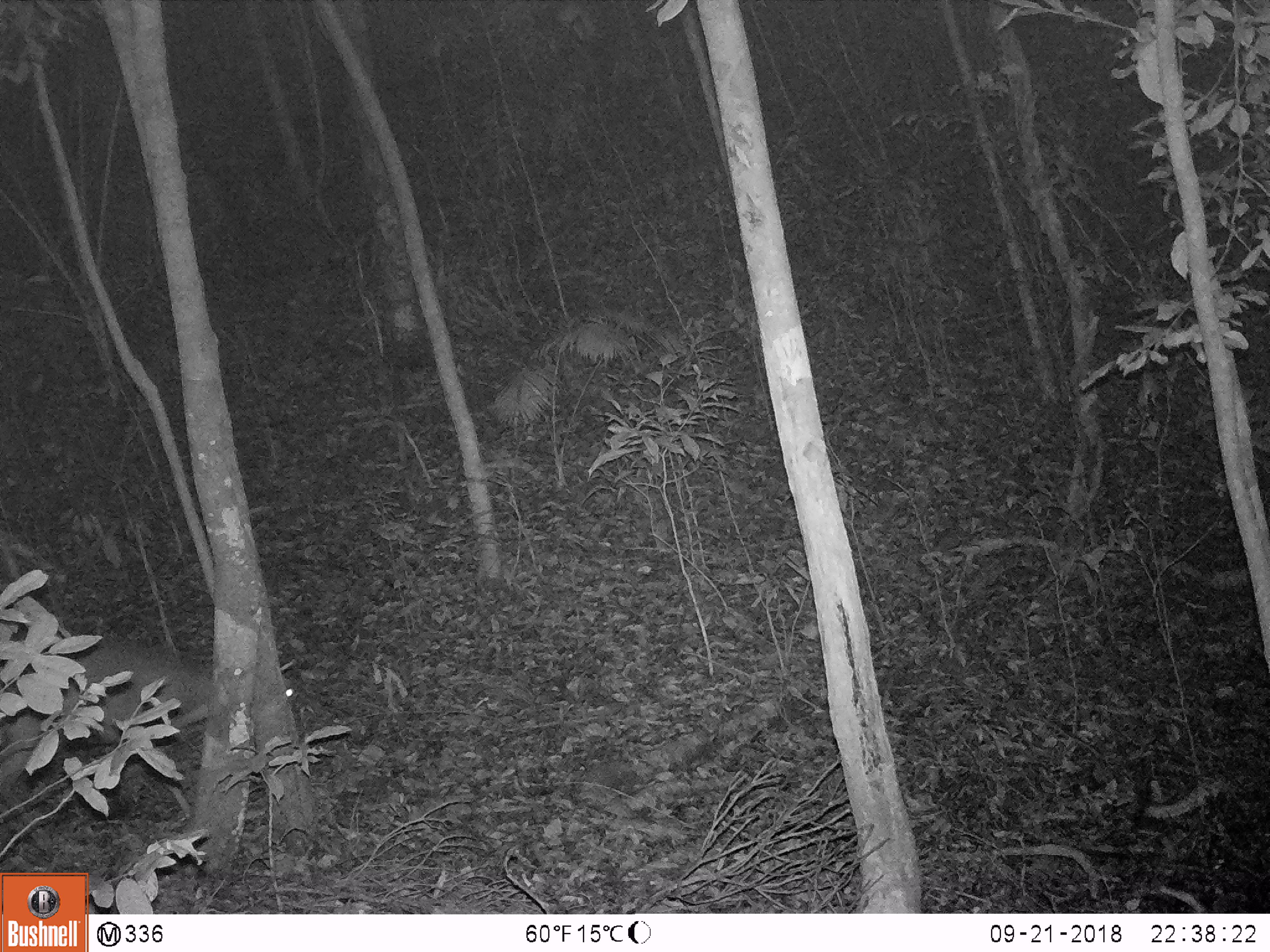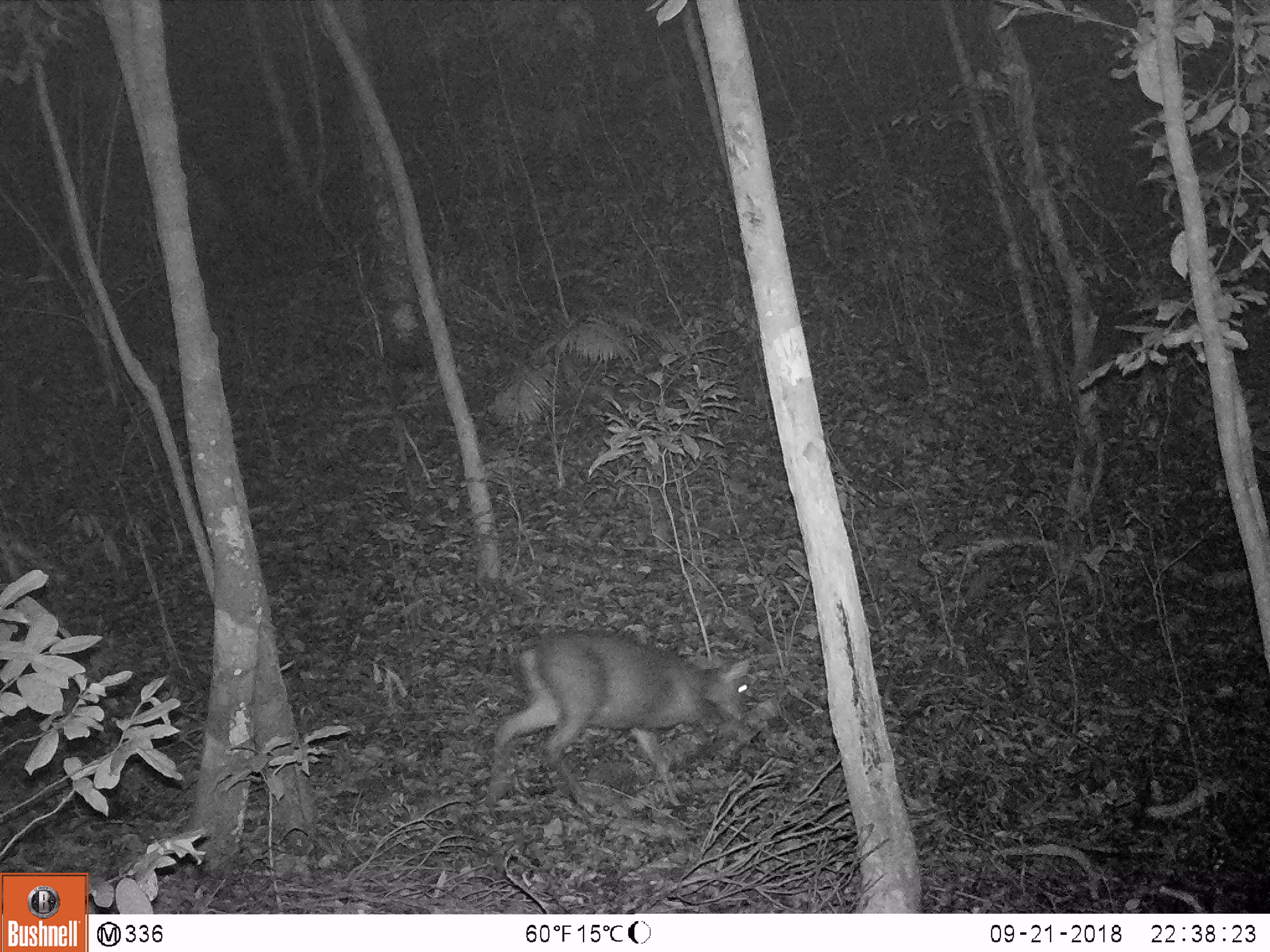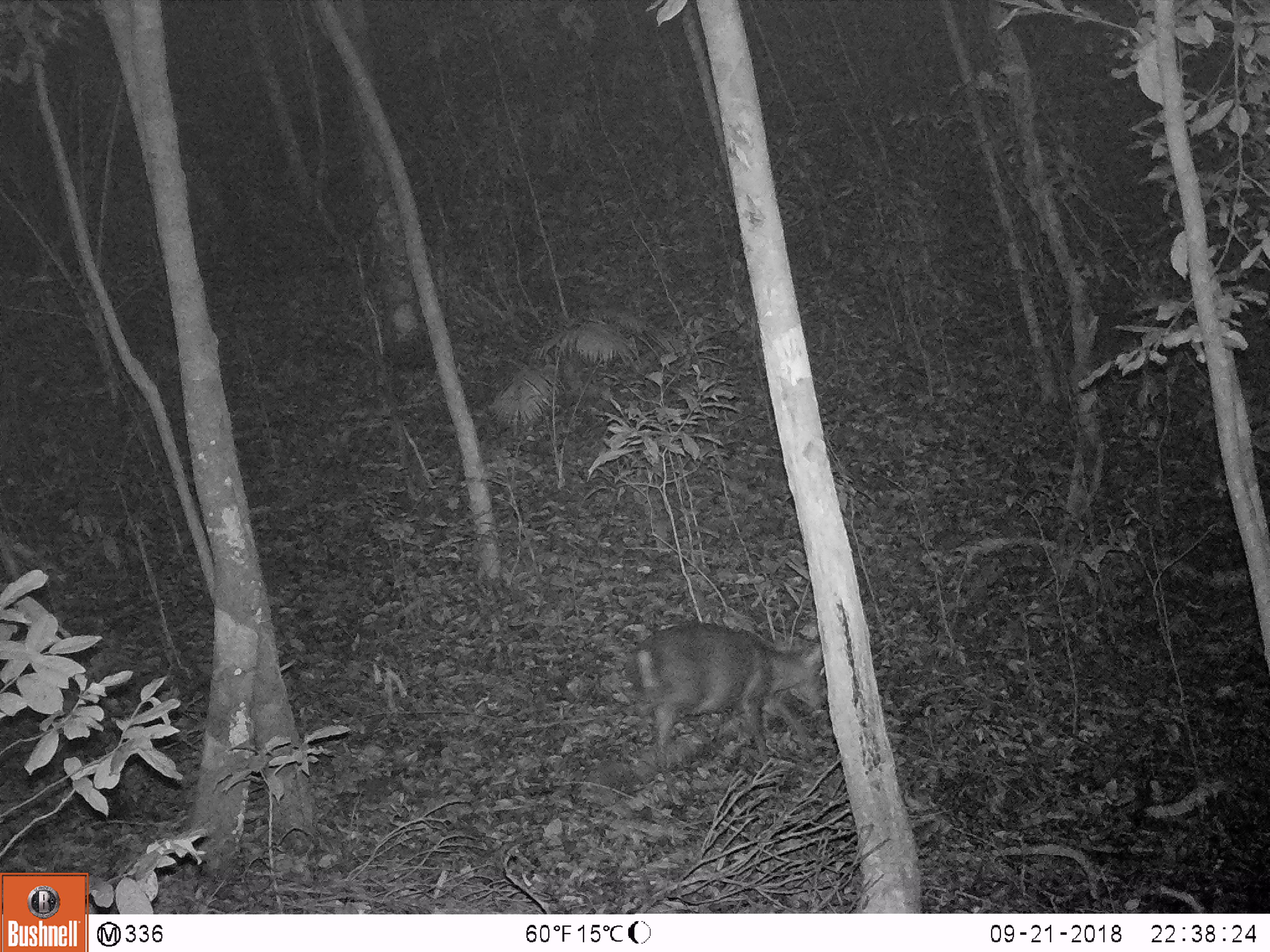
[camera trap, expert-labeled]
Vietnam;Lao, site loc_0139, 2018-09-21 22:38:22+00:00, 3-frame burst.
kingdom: Animalia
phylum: Chordata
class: Mammalia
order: Artiodactyla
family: Cervidae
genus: Muntiacus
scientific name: Muntiacus rooseveltorum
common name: roosevelt's muntjac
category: roosevelts muntjac group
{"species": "roosevelts muntjac group (roosevelt's muntjac) (Muntiacus rooseveltorum)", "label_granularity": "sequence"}